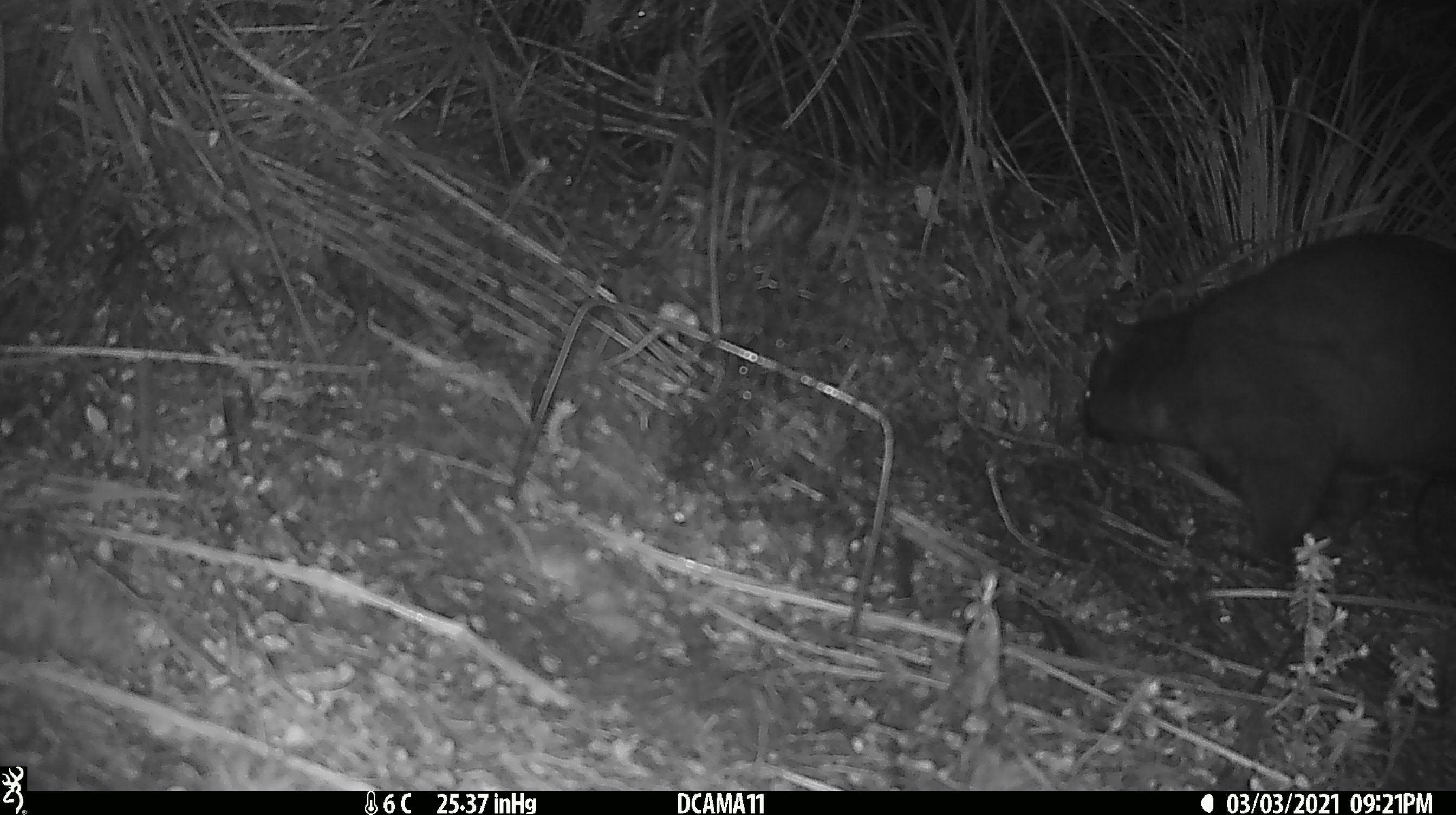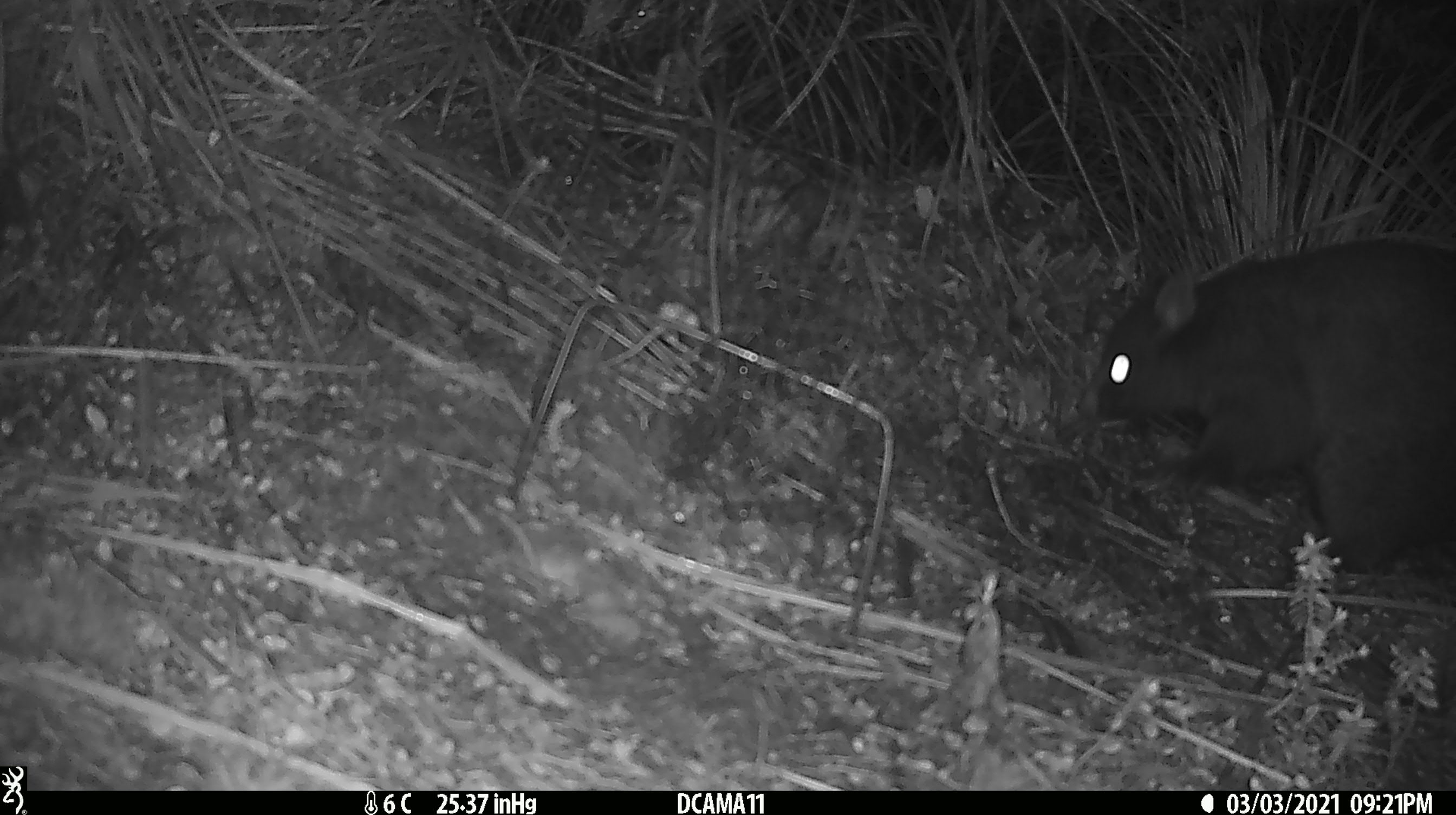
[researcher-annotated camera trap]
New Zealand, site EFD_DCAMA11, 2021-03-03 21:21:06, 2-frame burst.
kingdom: Animalia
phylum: Chordata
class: Mammalia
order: Diprotodontia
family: Phalangeridae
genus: Trichosurus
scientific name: Trichosurus vulpecula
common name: common brushtail possum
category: possum